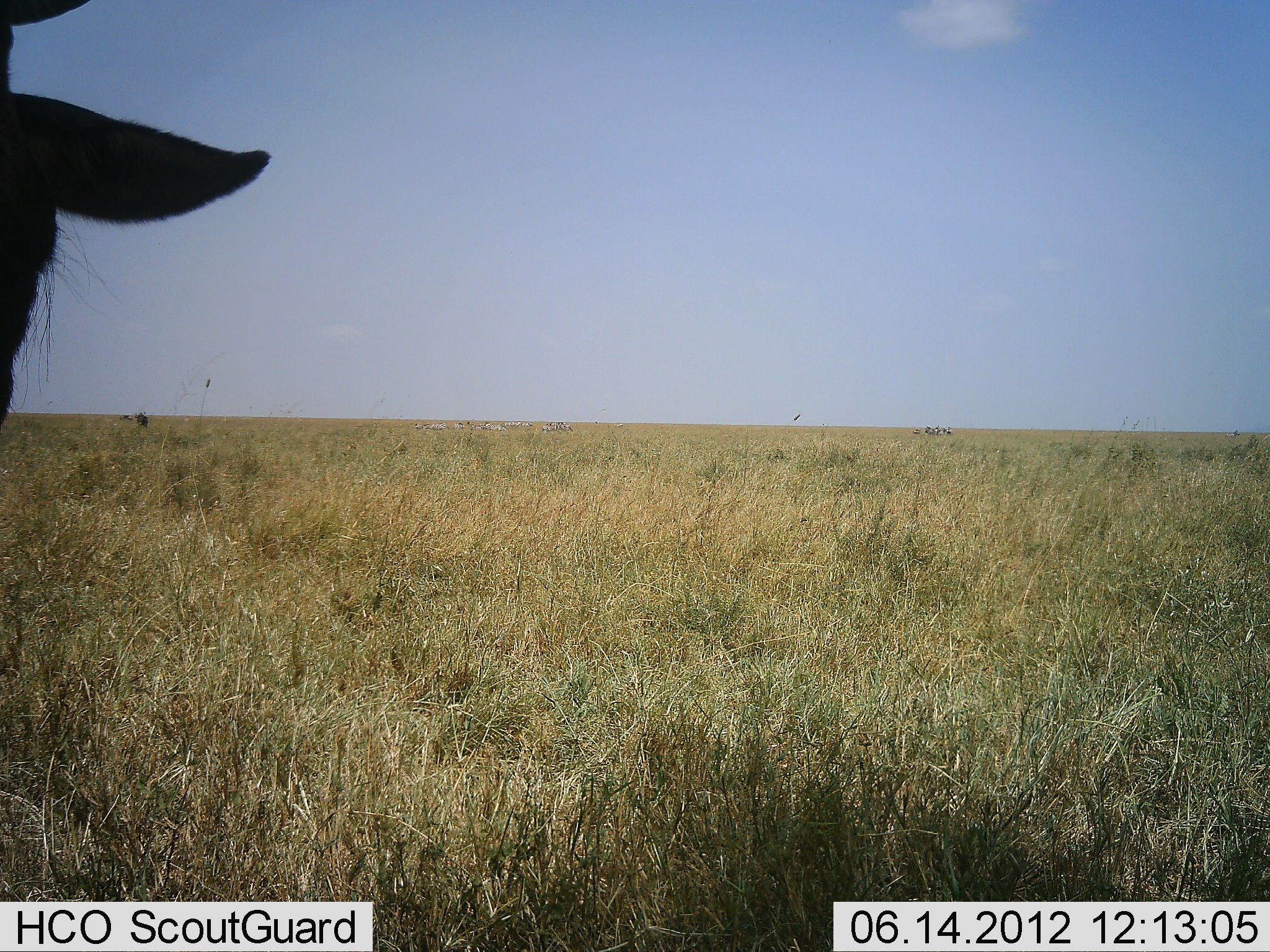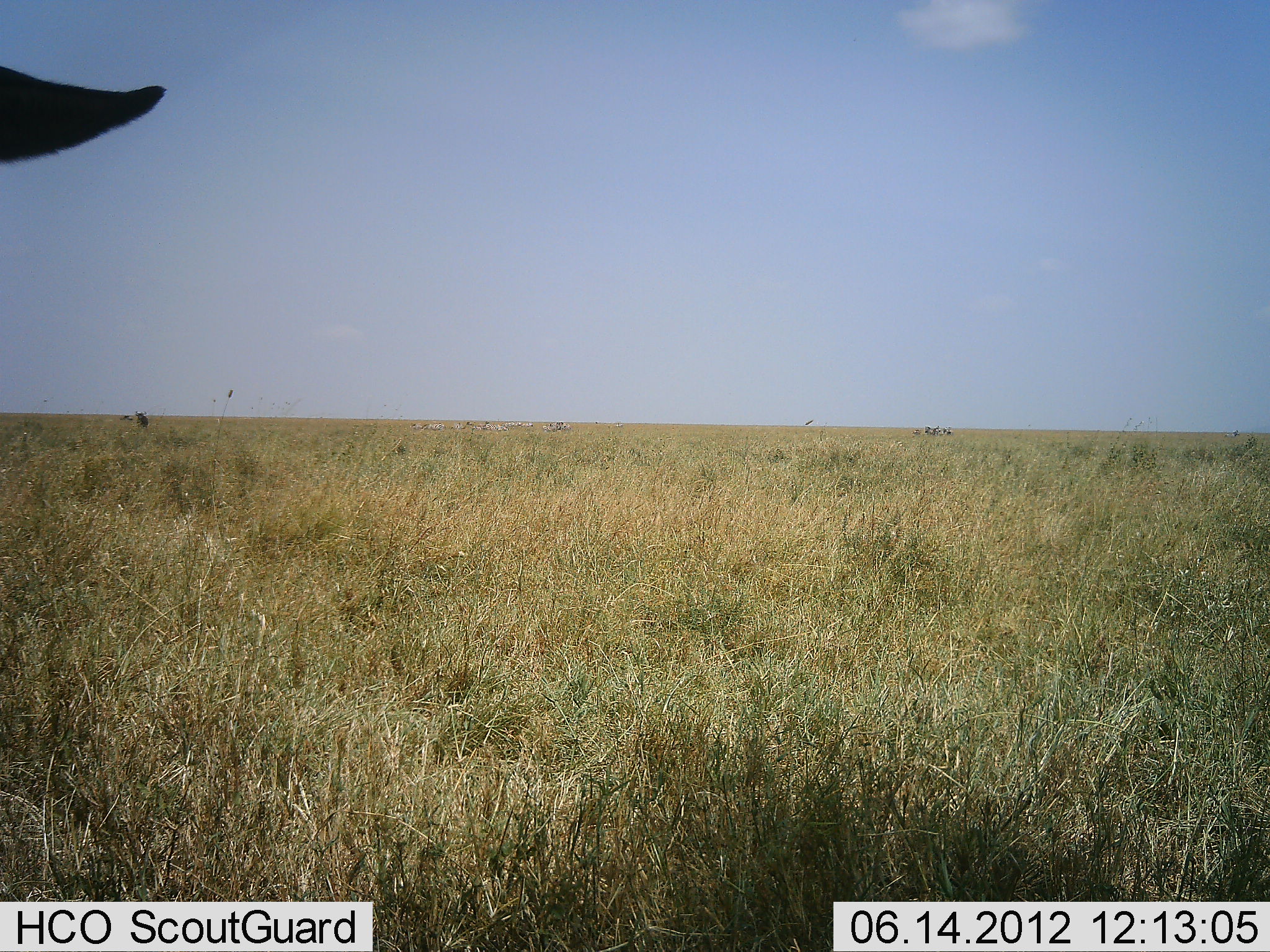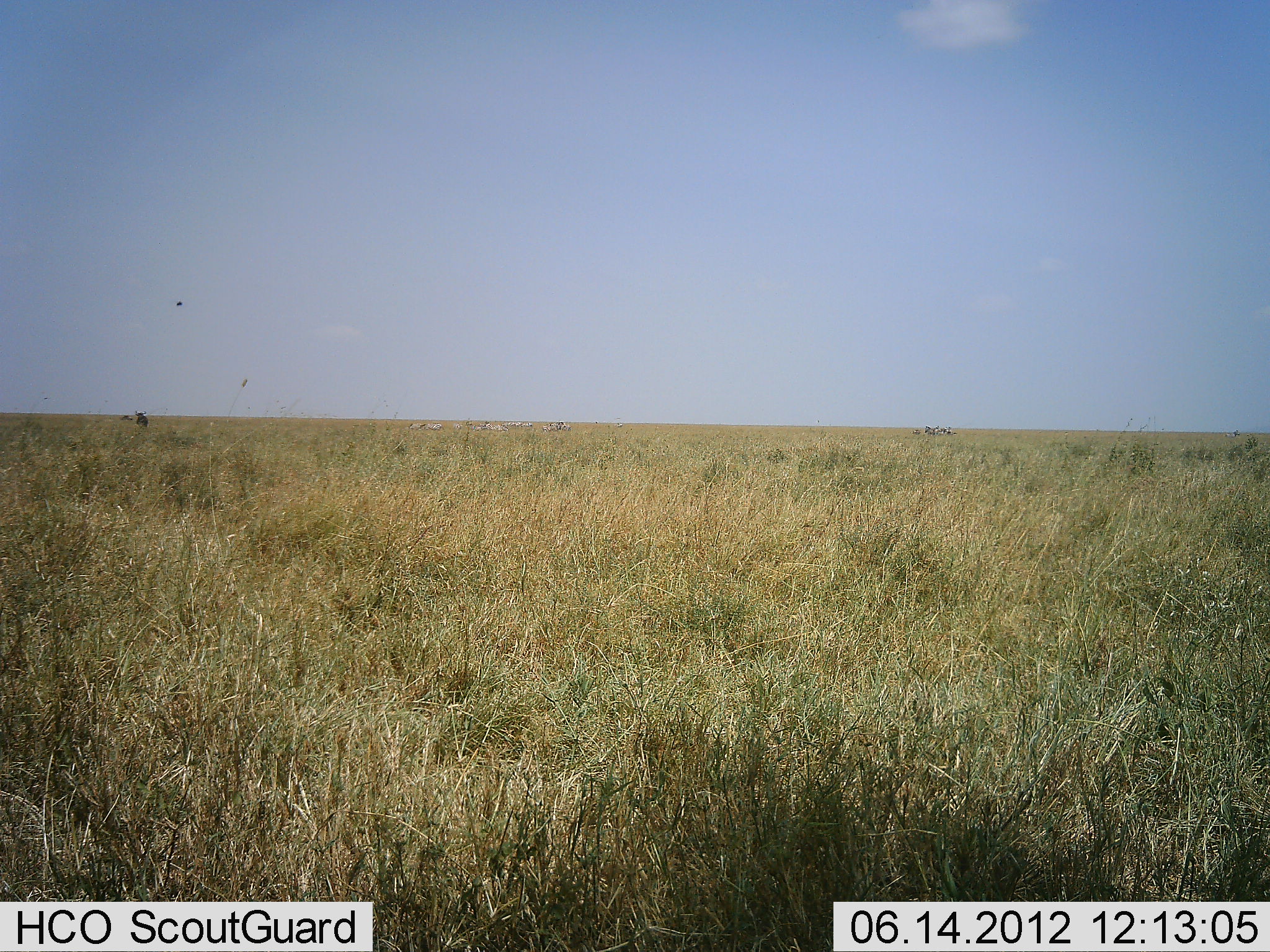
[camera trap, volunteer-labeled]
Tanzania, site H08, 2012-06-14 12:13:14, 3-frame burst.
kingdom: Animalia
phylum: Chordata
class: Mammalia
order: Artiodactyla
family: Bovidae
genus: Connochaetes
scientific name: Connochaetes taurinus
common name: blue wildebeest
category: wildebeest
Wildebeest (blue wildebeest) (Connochaetes taurinus), count 1. Behavior (volunteer vote fractions): standing 100%, resting 0%, moving 0%, interacting 0%. Young present (vote fraction): 0%. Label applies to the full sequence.